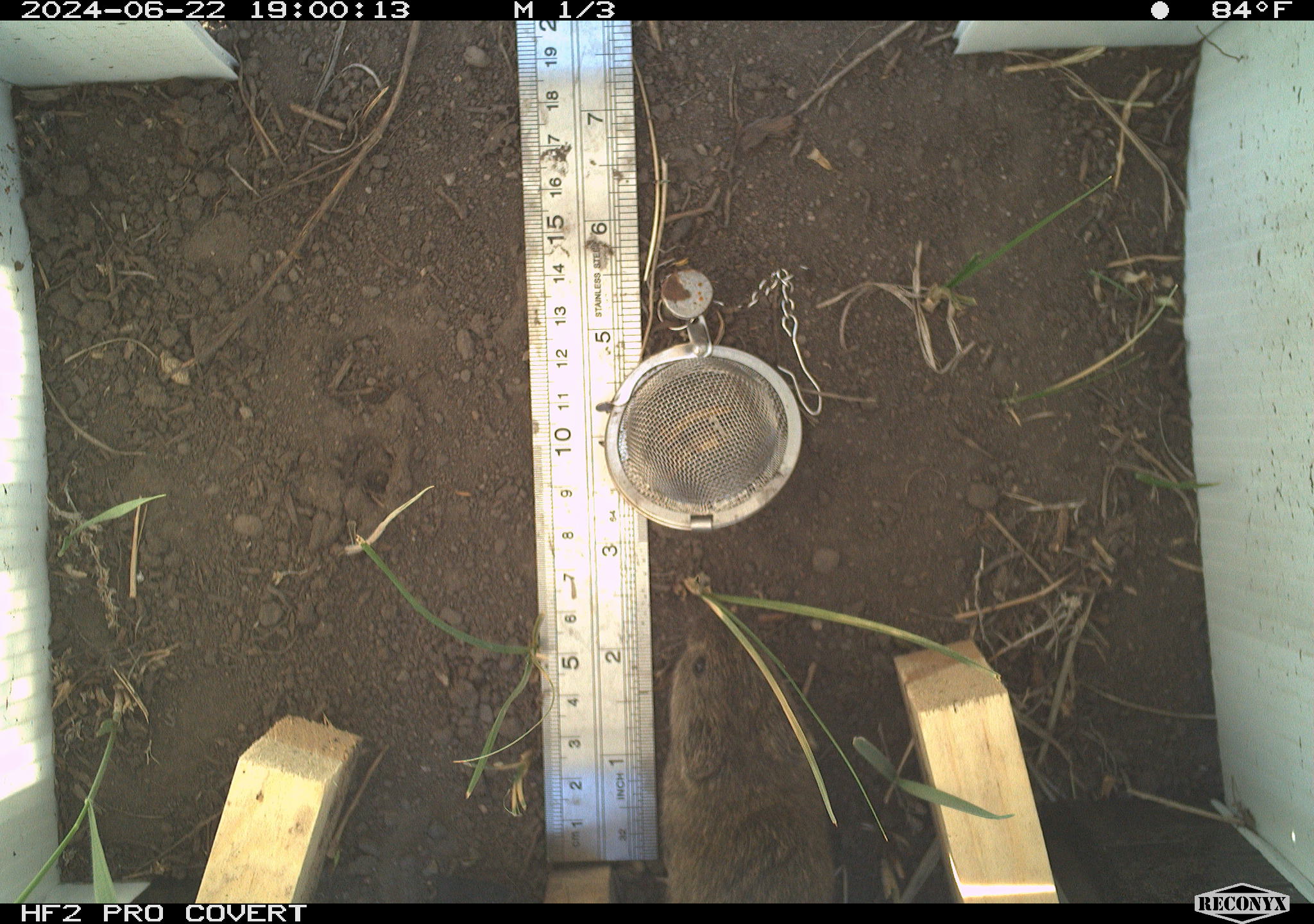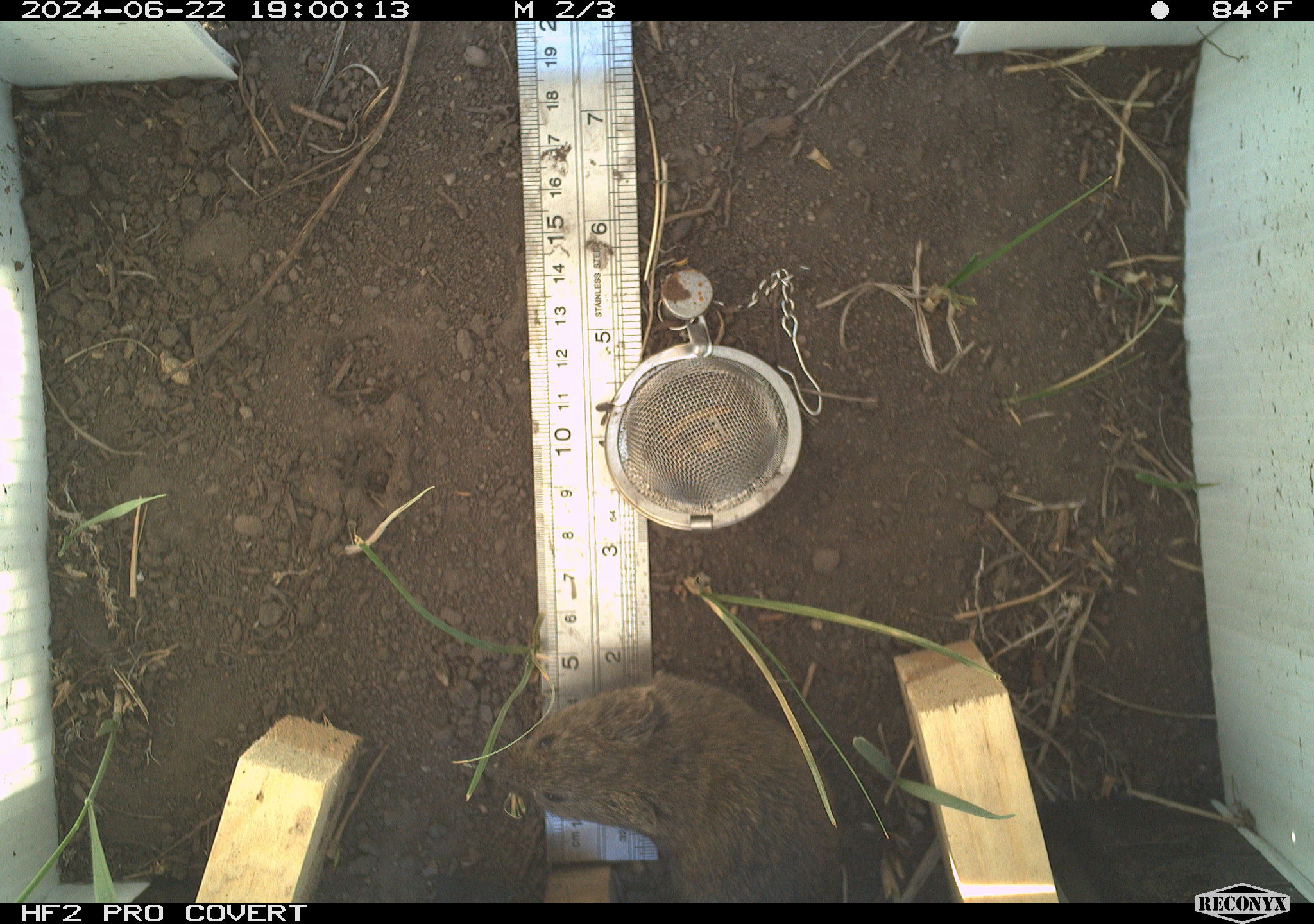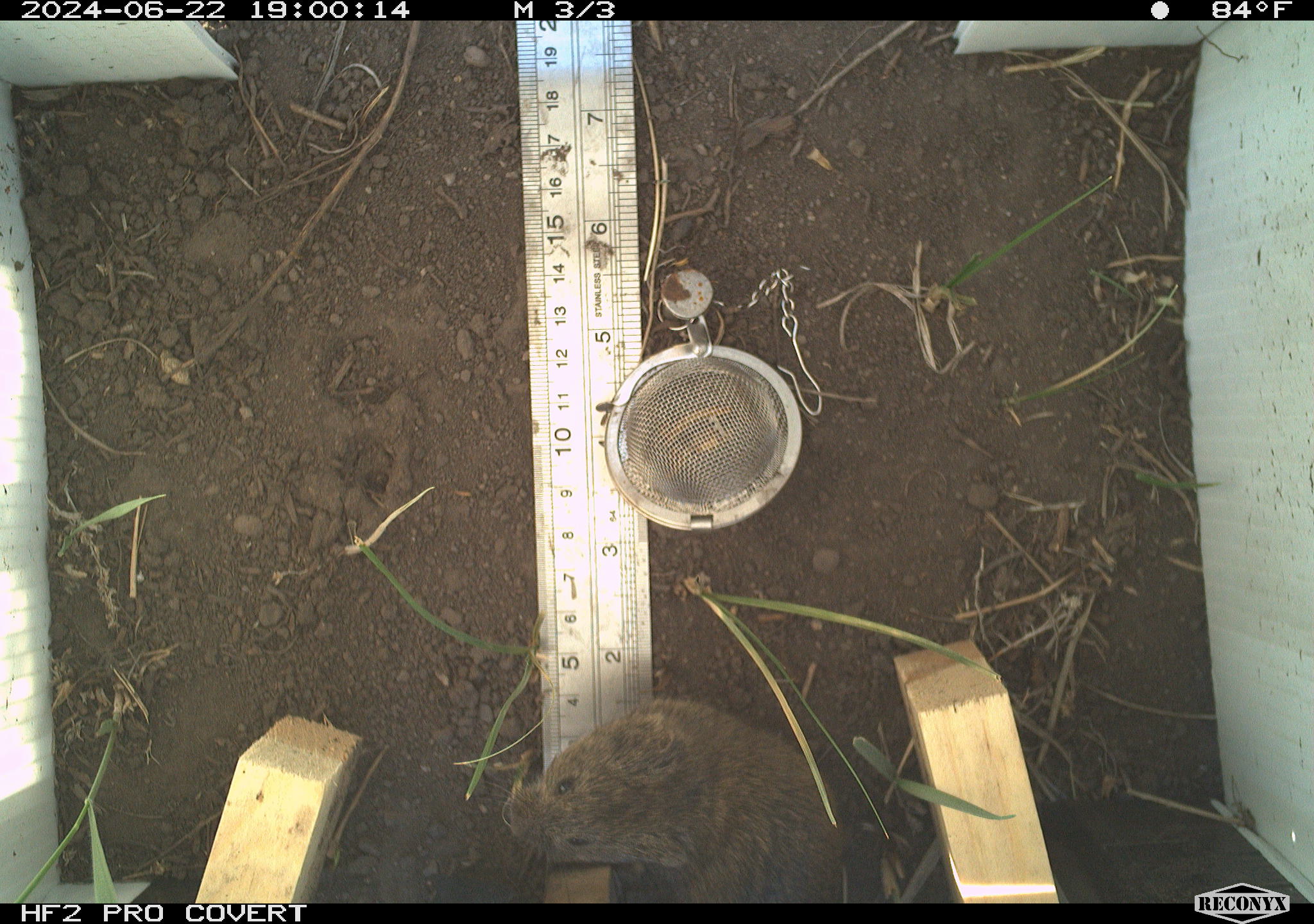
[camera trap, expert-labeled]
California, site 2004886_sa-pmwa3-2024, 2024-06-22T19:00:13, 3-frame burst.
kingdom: Animalia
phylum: Chordata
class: Mammalia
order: Rodentia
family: Cricetidae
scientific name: Arvicolinae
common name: voles, lemmings, and muskrats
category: arvicolinae subfamily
Arvicolinae subfamily (voles, lemmings, and muskrats) (Arvicolinae).